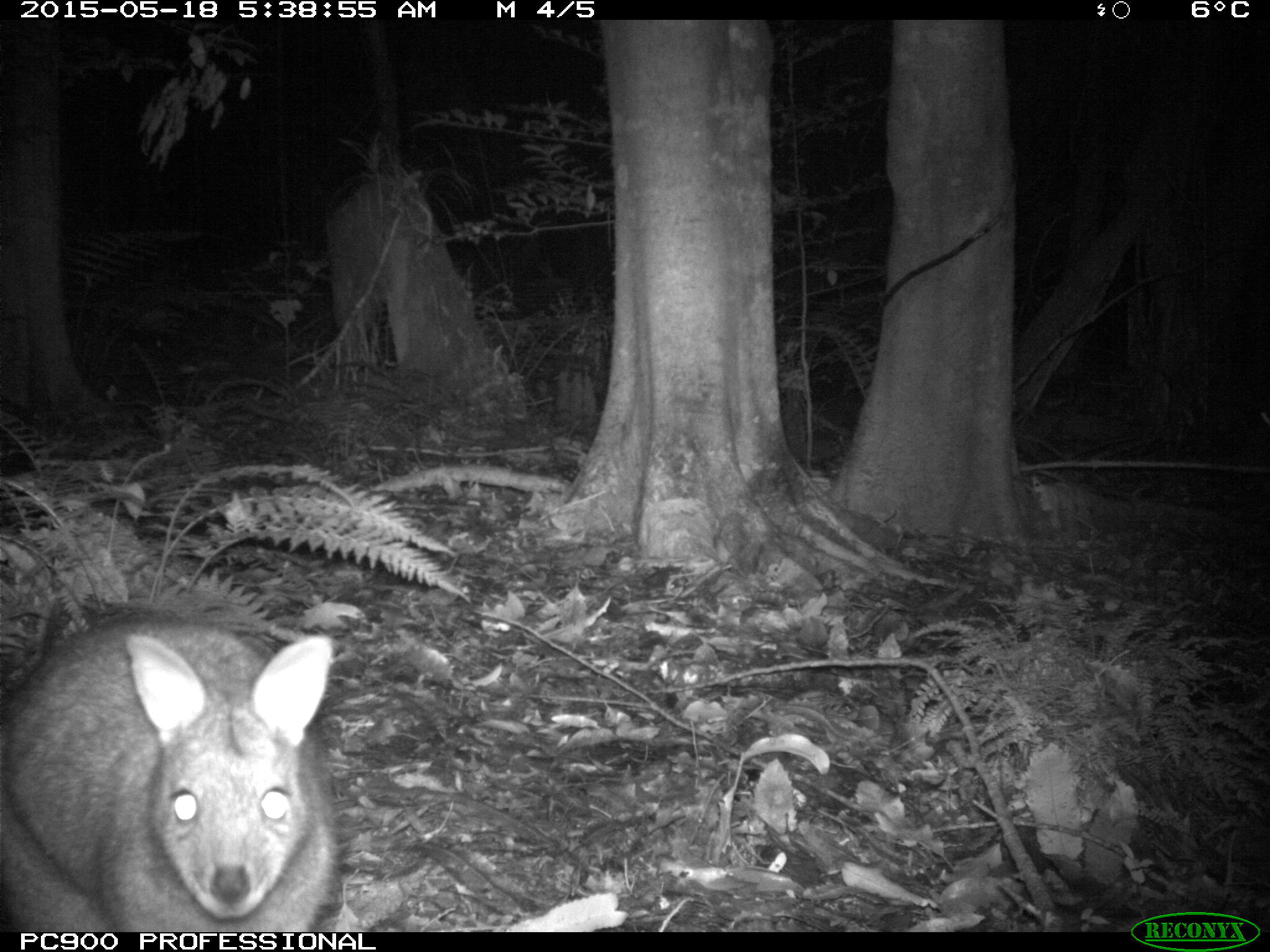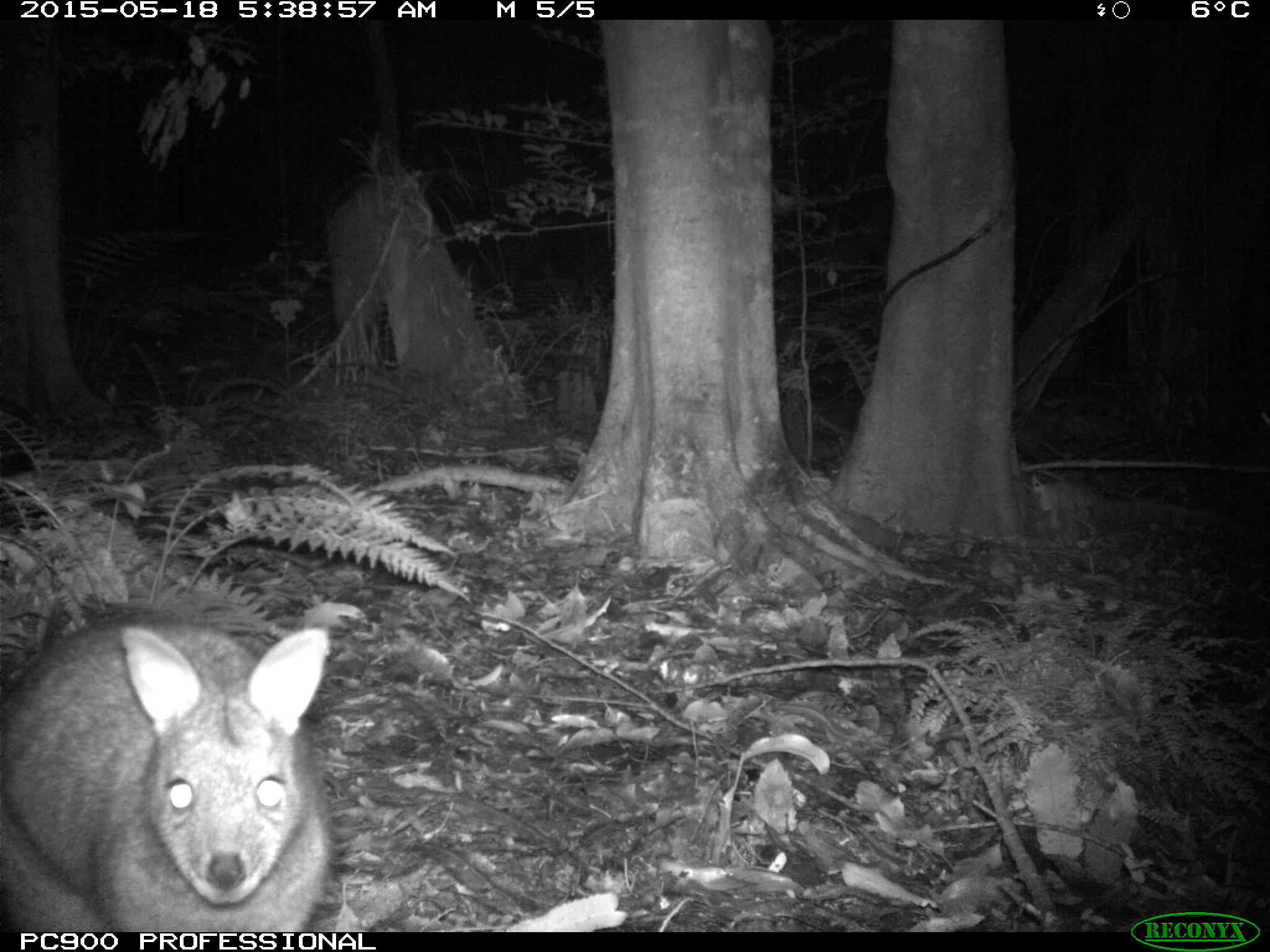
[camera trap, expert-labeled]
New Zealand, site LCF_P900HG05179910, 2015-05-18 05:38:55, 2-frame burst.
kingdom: Animalia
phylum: Chordata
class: Mammalia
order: Diprotodontia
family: Macropodidae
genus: Notamacropus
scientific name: Notamacropus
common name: wallaby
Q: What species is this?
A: Wallaby (Notamacropus).